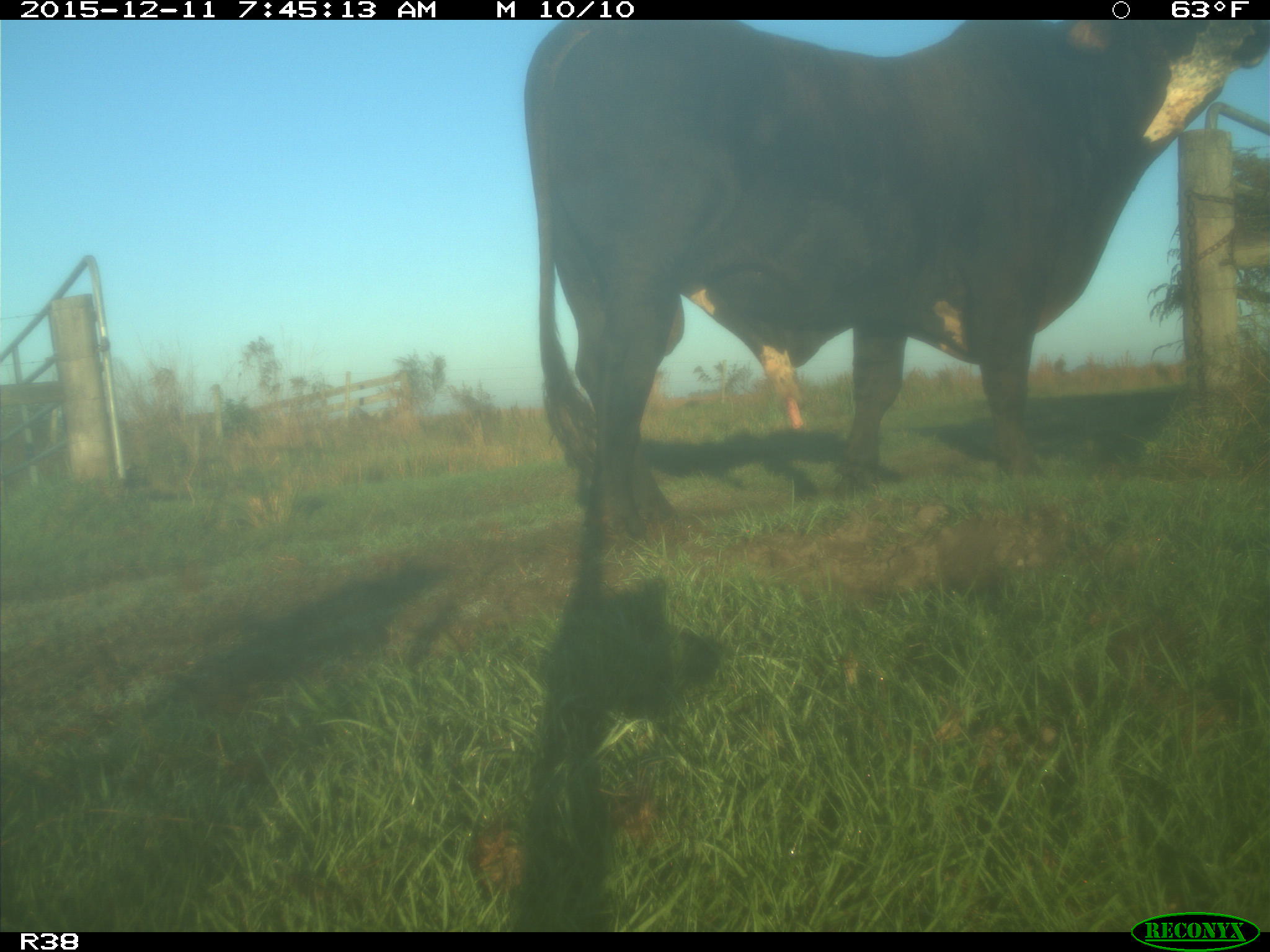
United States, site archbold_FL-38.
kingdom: Animalia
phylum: Chordata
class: Mammalia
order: Artiodactyla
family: Bovidae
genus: Bos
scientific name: Bos taurus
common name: domestic cow